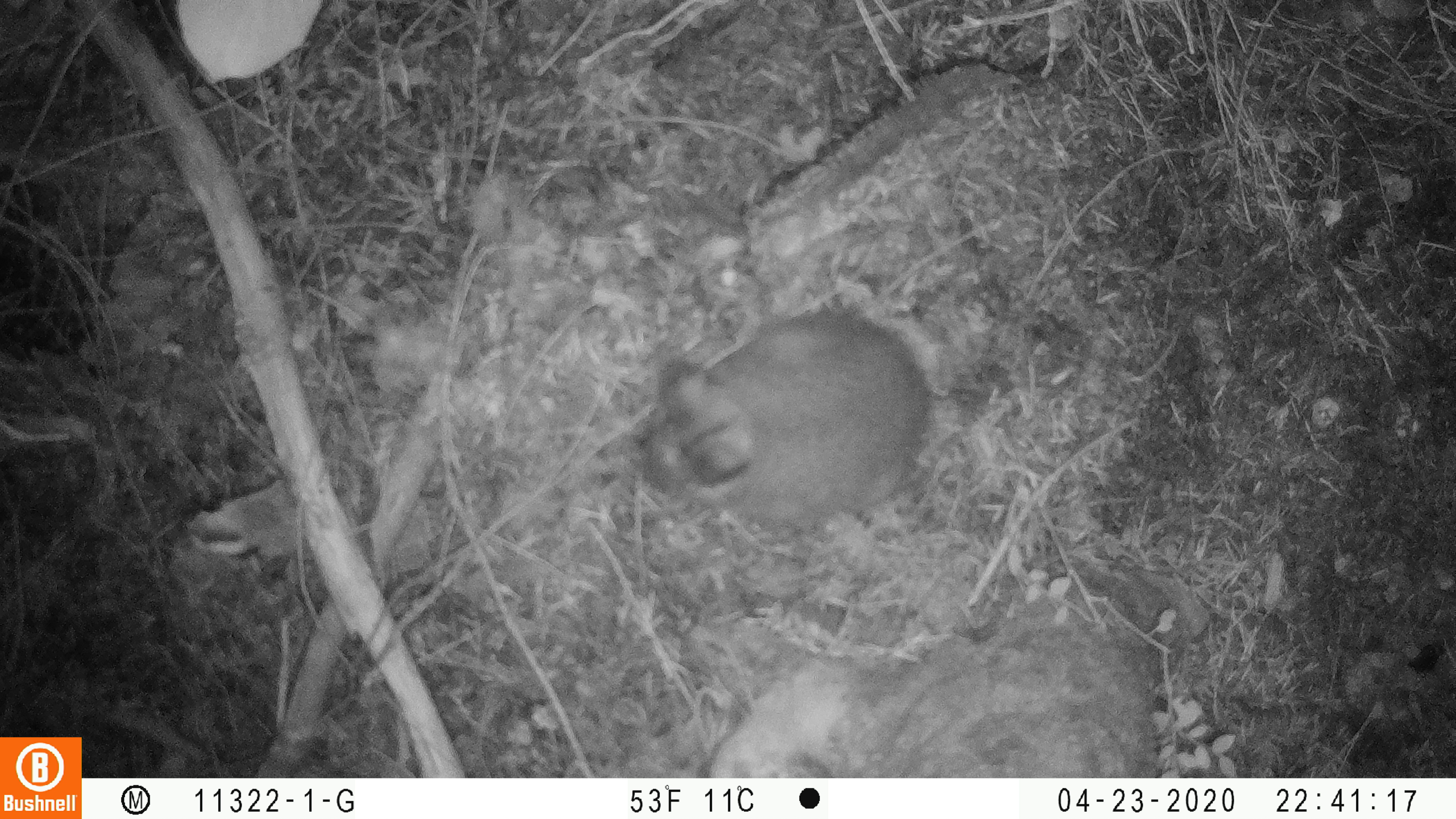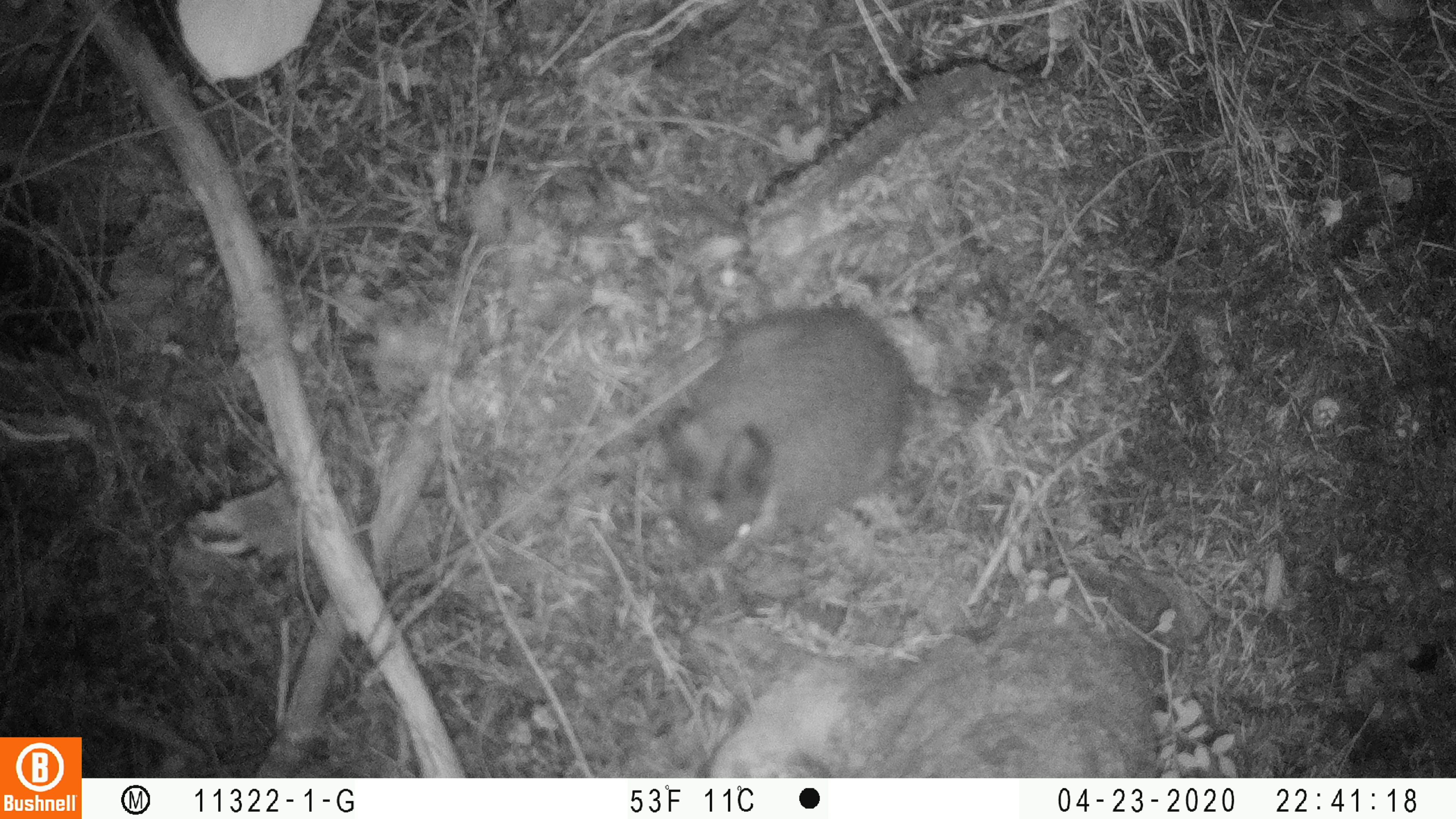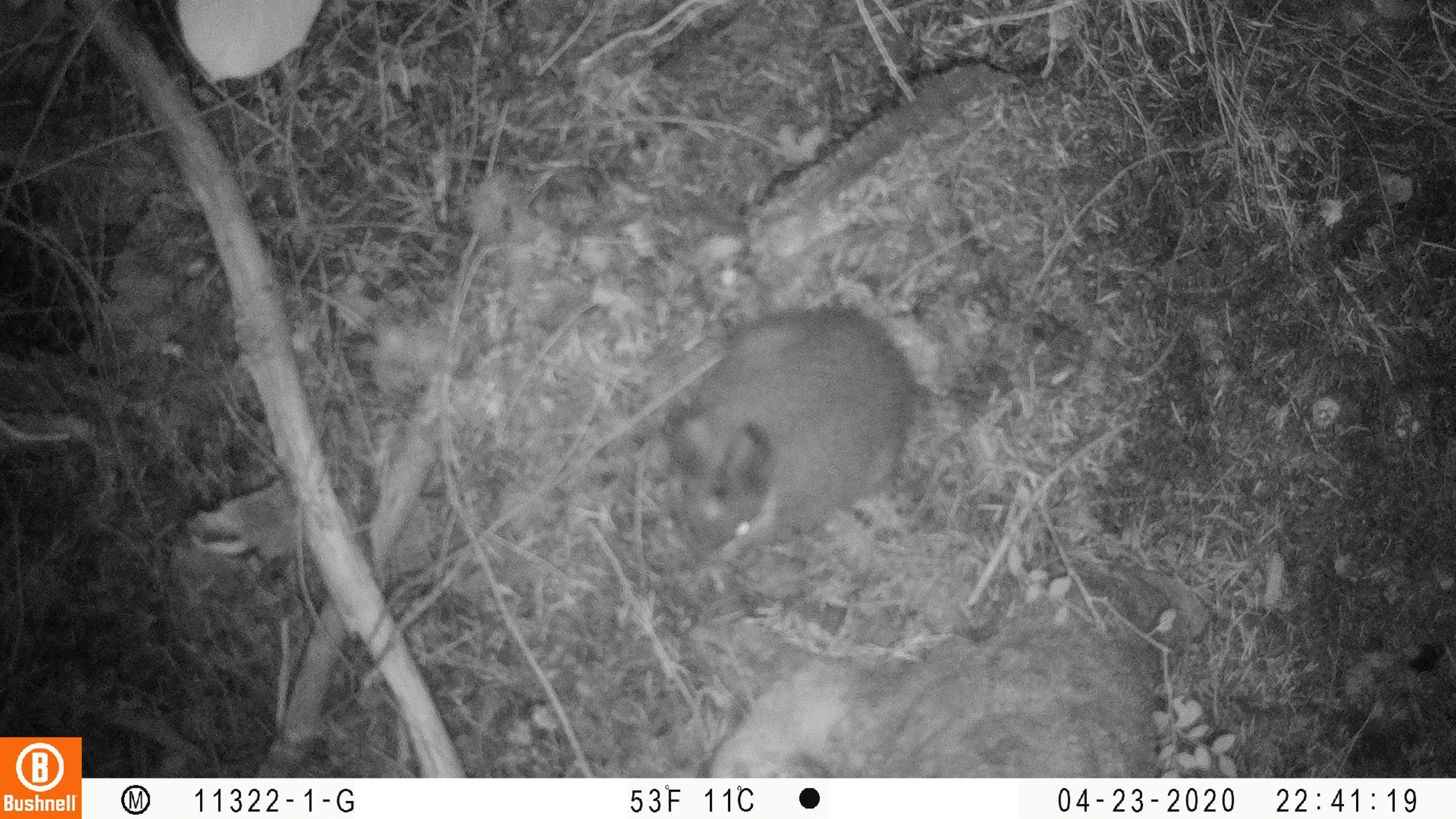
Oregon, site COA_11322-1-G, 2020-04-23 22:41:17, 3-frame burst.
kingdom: Animalia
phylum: Chordata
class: Mammalia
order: Lagomorpha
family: Leporidae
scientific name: Leporidae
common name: hares and rabbits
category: leporidae family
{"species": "leporidae family (hares and rabbits) (Leporidae)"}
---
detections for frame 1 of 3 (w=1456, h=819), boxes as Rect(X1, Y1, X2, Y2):
leporidae family: Rect(617, 303, 944, 555)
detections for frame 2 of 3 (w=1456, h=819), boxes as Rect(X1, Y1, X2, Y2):
leporidae family: Rect(648, 300, 917, 579)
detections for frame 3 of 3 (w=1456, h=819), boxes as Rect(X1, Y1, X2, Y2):
leporidae family: Rect(659, 300, 921, 590)